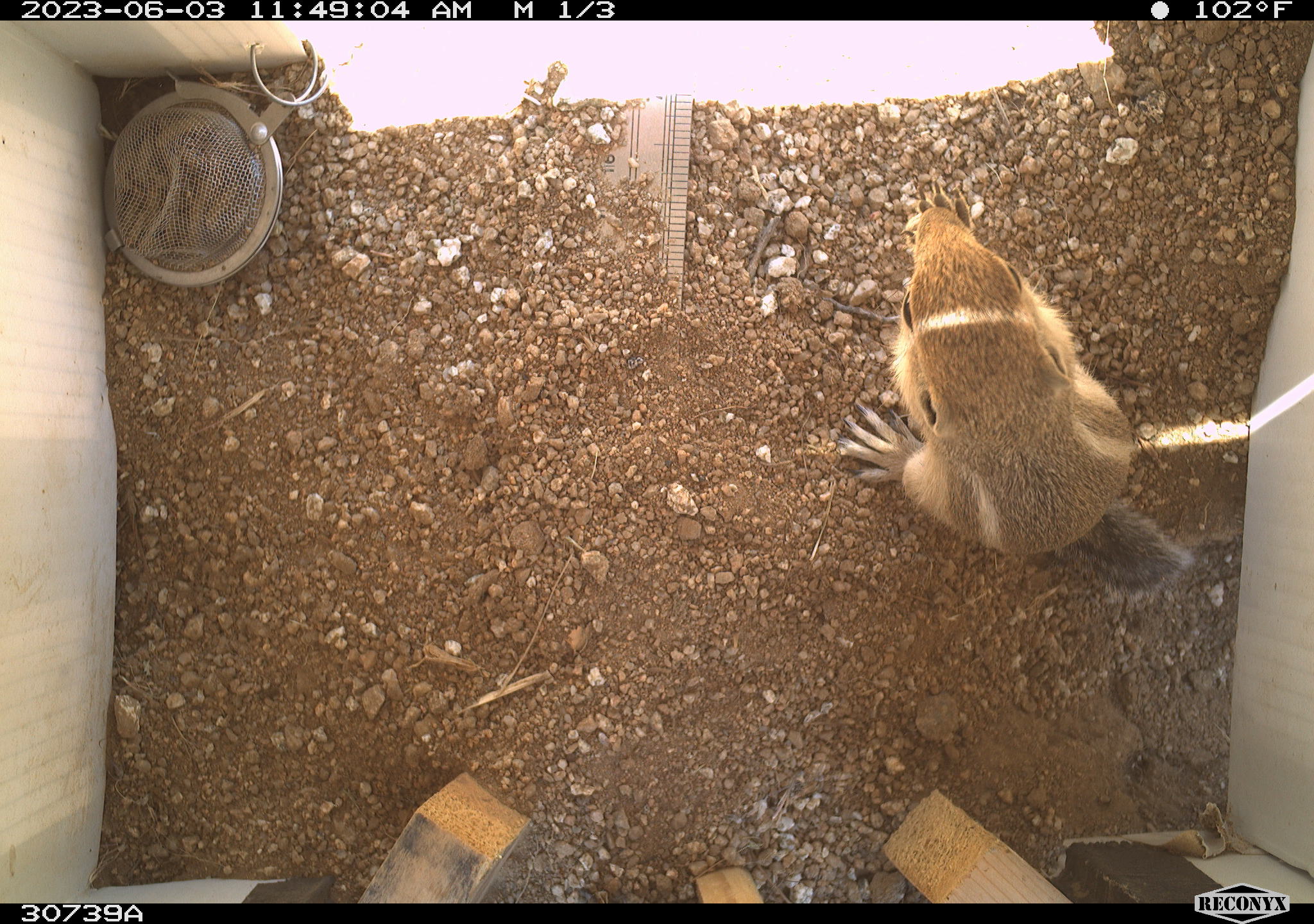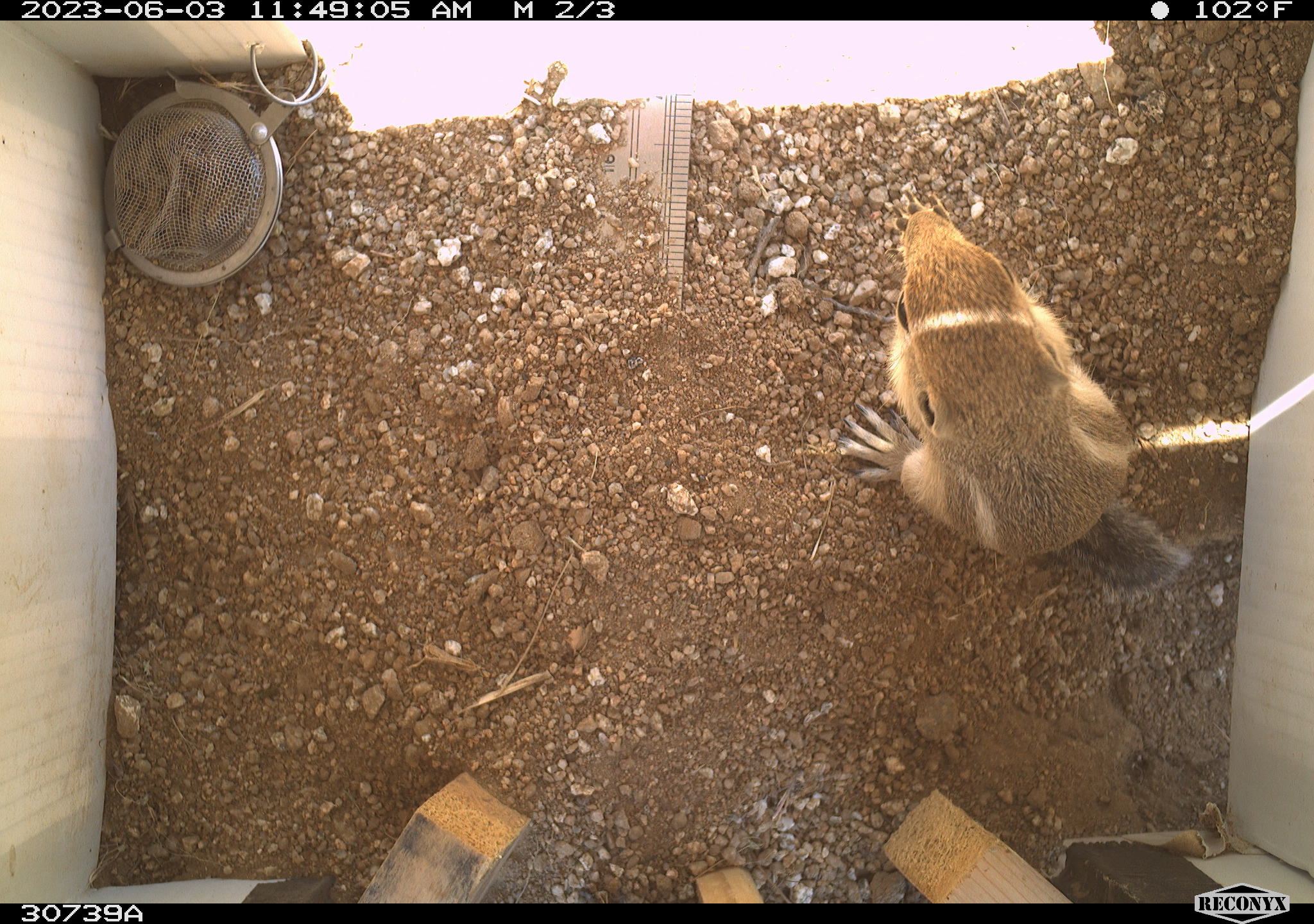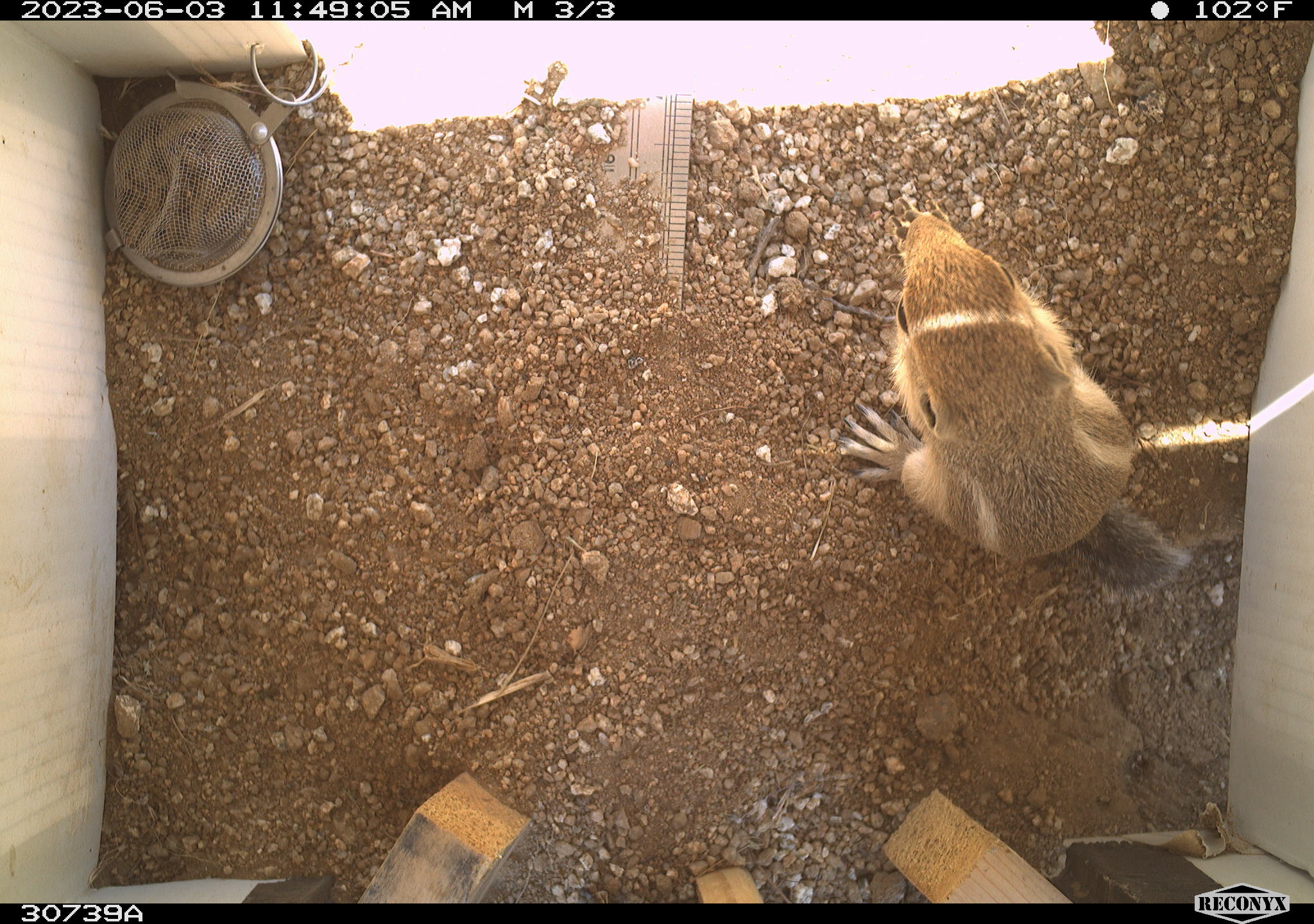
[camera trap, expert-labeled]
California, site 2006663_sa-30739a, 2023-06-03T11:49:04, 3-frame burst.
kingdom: Animalia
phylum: Chordata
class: Mammalia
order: Rodentia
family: Sciuridae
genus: Ammospermophilus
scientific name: Ammospermophilus leucurus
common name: white-tailed antelope squirrel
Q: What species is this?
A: White-tailed antelope squirrel (Ammospermophilus leucurus).